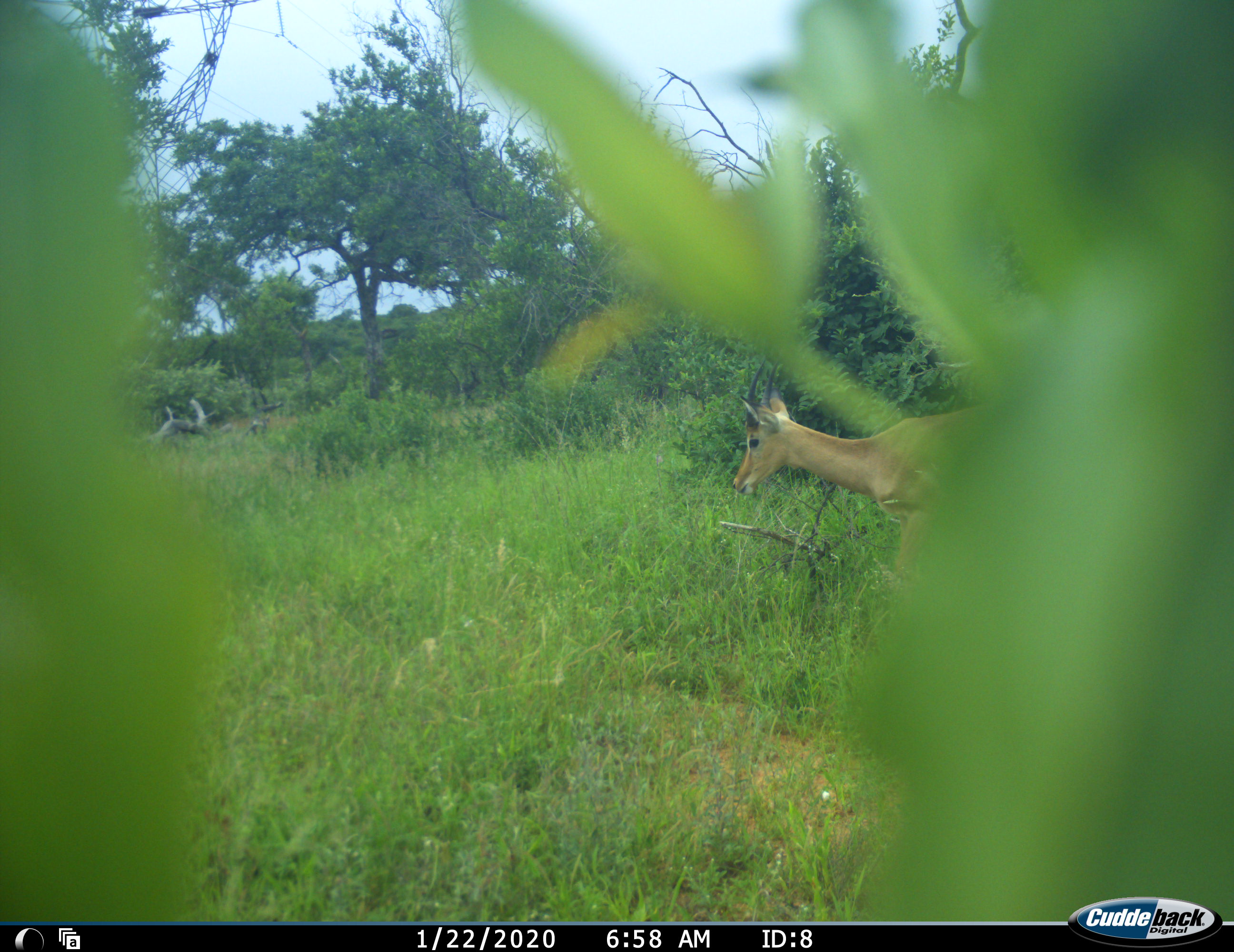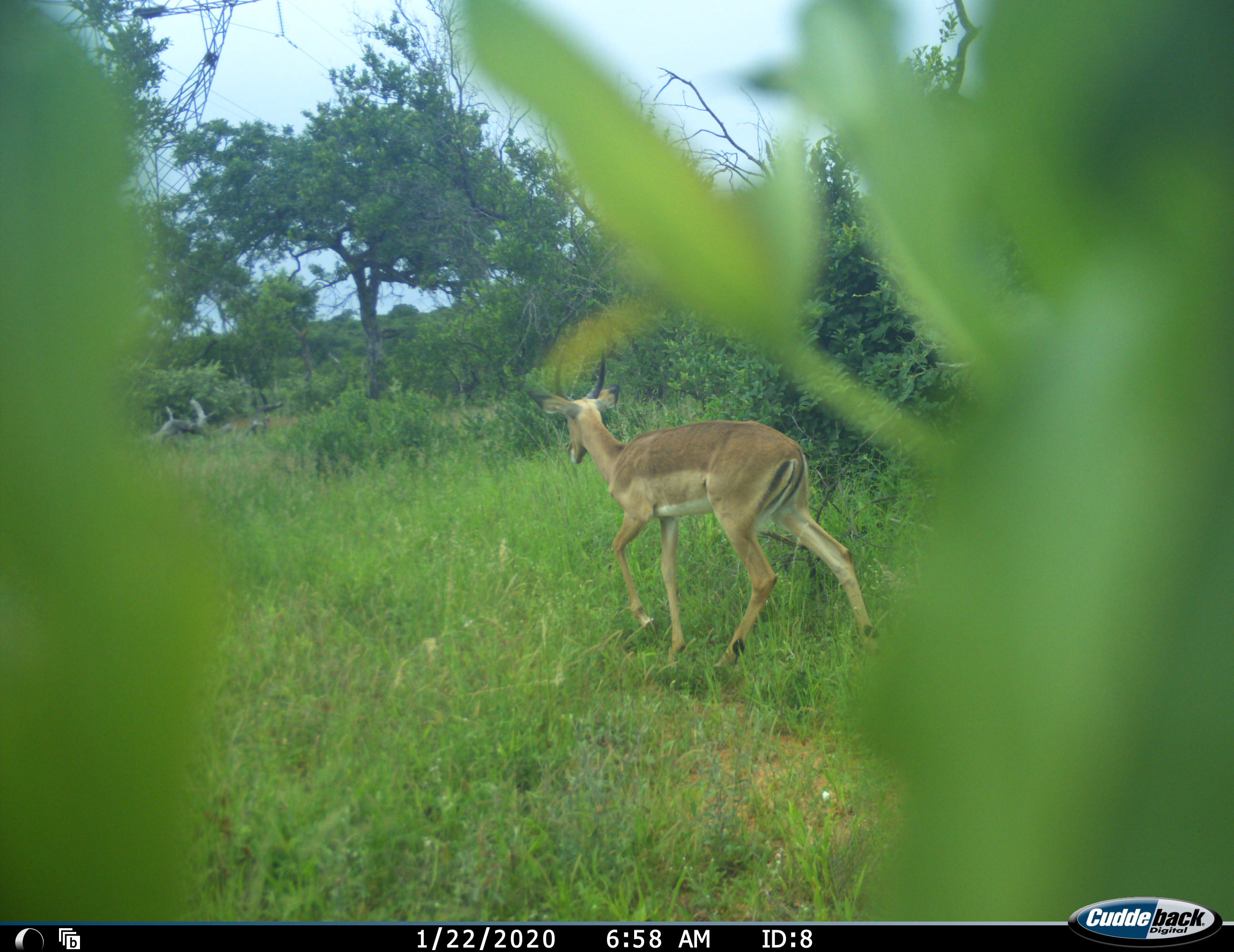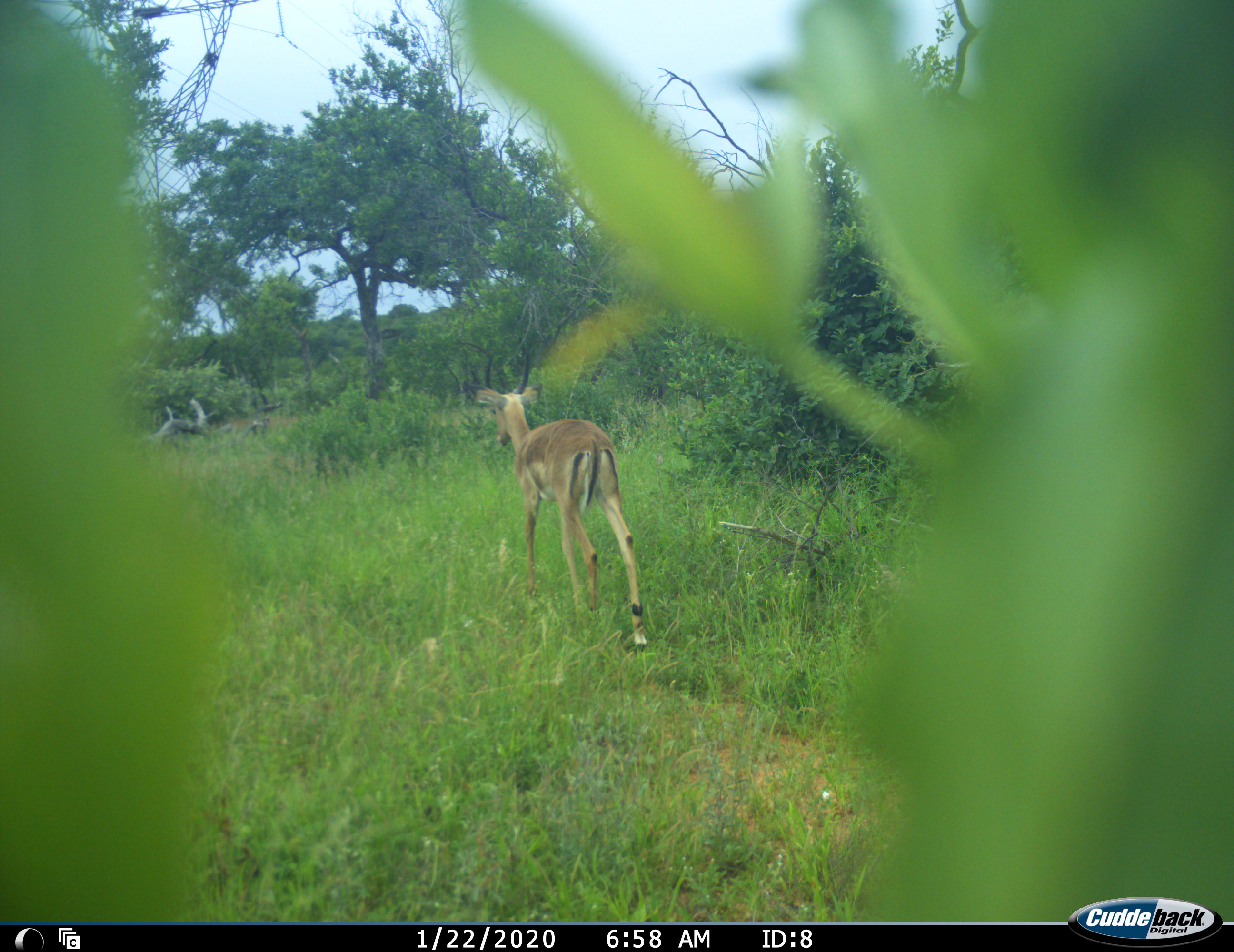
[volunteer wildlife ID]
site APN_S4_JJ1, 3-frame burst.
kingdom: Animalia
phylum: Chordata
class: Mammalia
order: Artiodactyla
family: Bovidae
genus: Aepyceros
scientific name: Aepyceros melampus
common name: impala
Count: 1.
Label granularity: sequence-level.